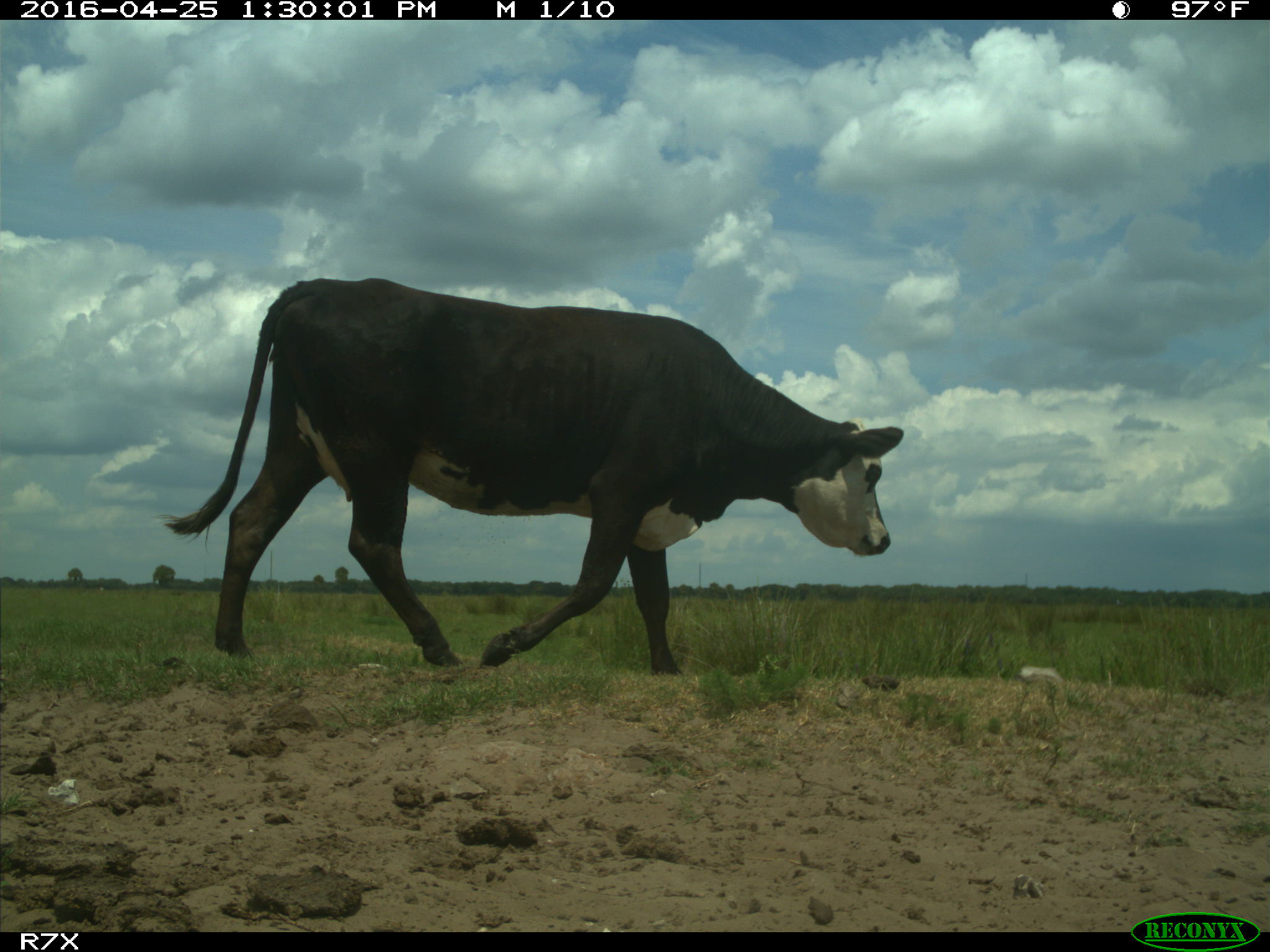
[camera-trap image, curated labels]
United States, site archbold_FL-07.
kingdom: Animalia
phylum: Chordata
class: Mammalia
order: Artiodactyla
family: Bovidae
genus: Bos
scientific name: Bos taurus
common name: domestic cow